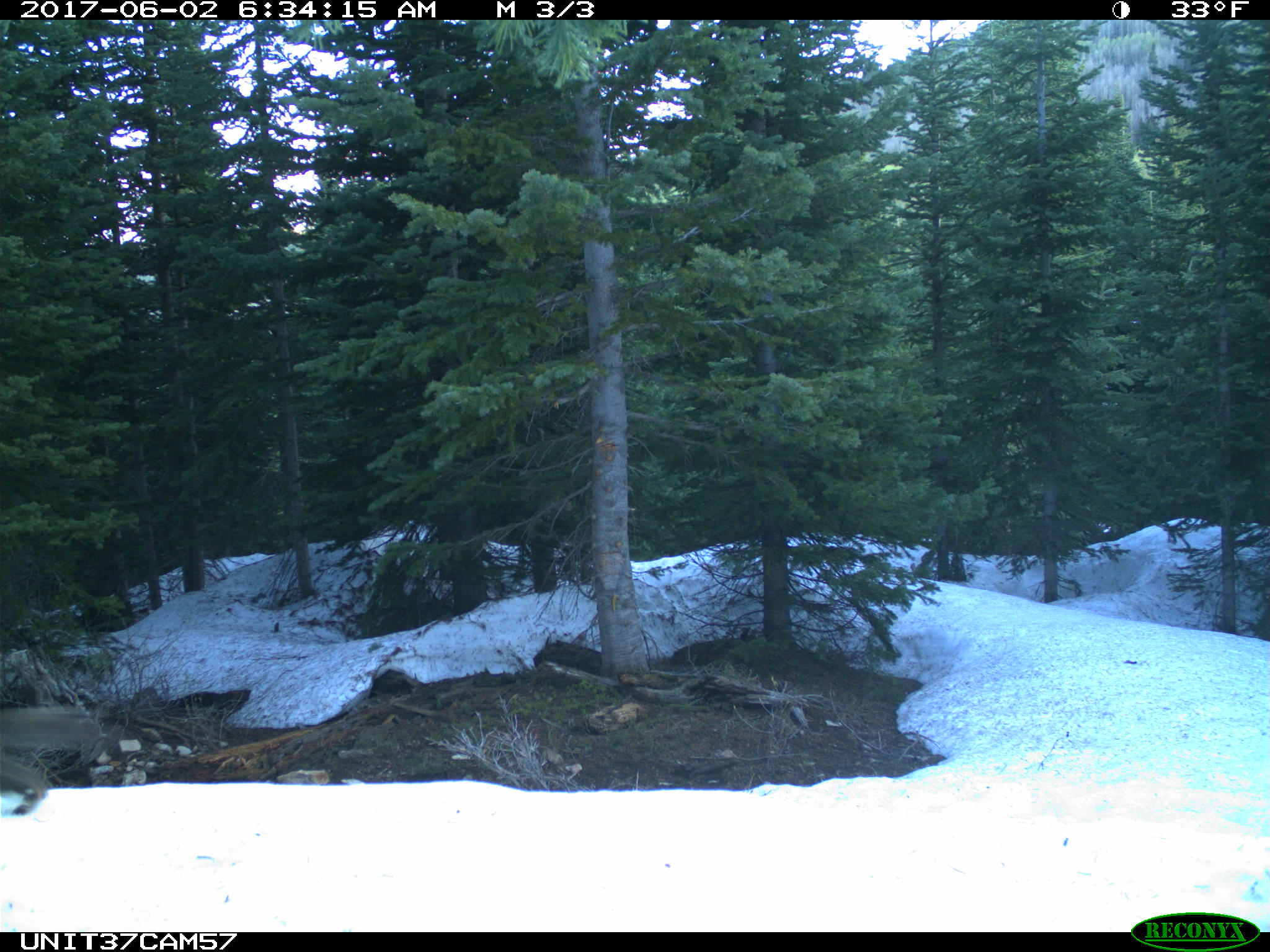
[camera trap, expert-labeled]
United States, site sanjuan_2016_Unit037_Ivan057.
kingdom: Animalia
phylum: Chordata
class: Mammalia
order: Rodentia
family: Sciuridae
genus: Tamiasciurus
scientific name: Tamiasciurus hudsonicus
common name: american red squirrel